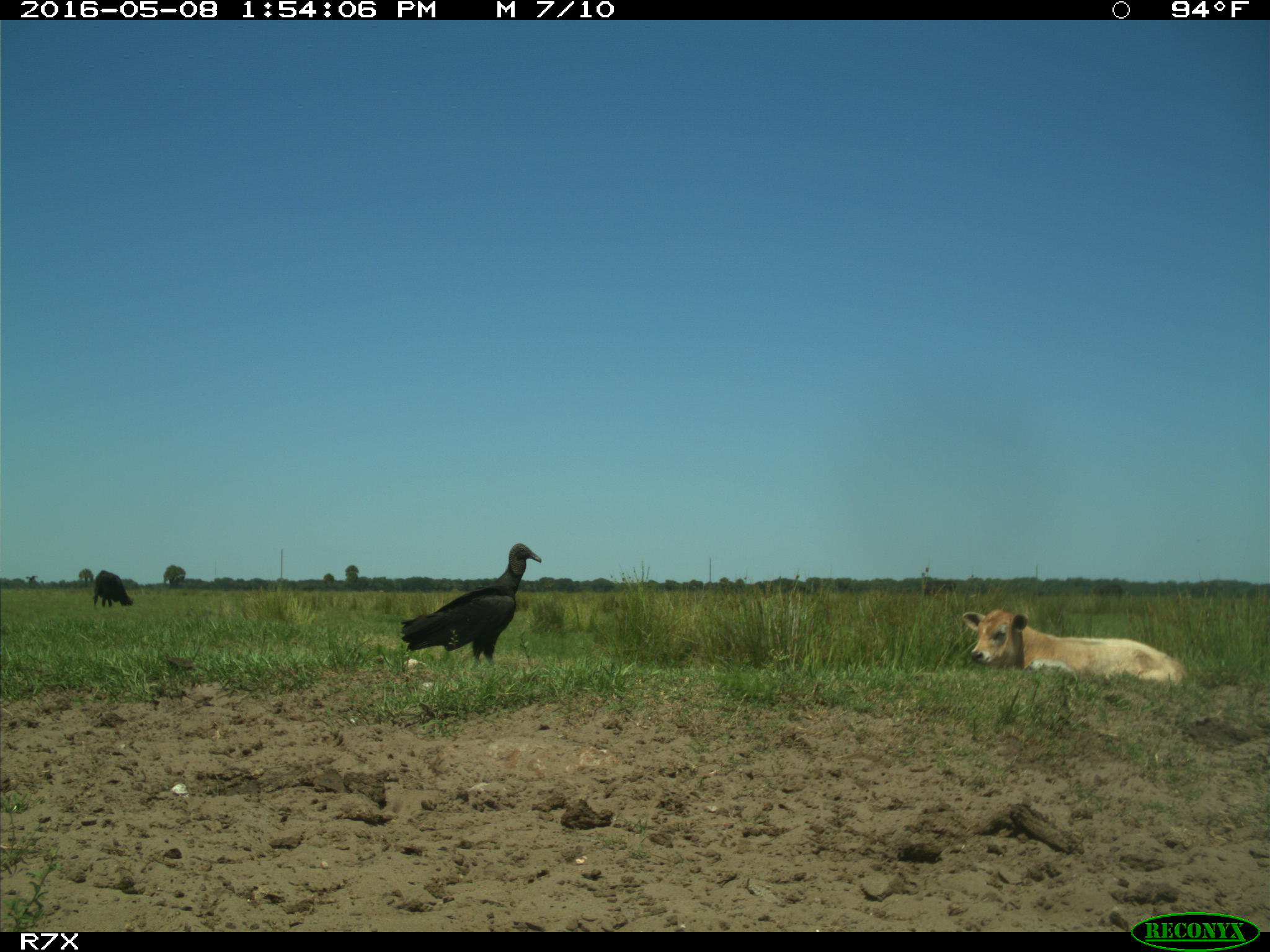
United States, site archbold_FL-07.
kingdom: Animalia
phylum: Chordata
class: Mammalia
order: Artiodactyla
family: Bovidae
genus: Bos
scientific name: Bos taurus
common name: domestic cow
Bos taurus (domestic cow).